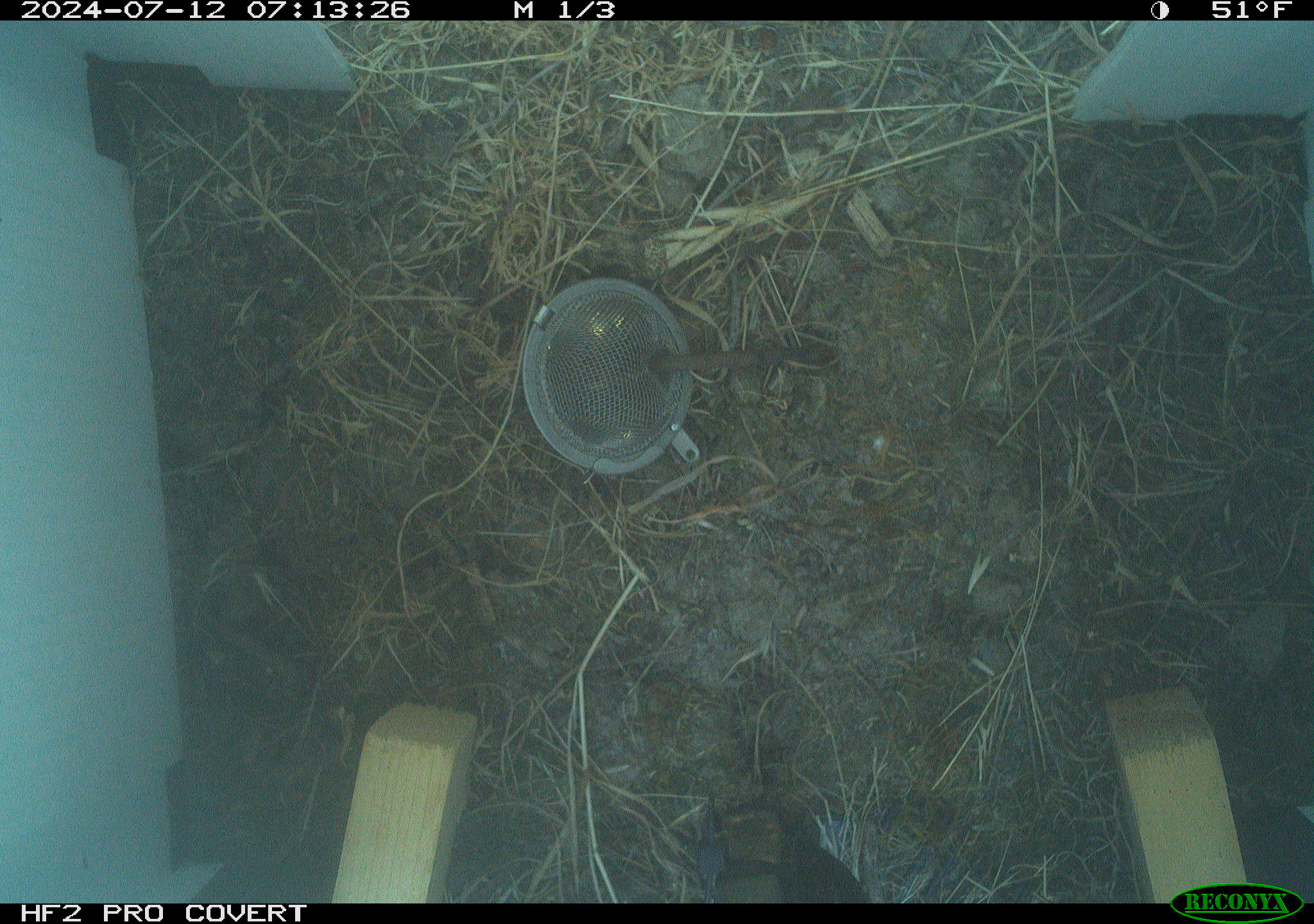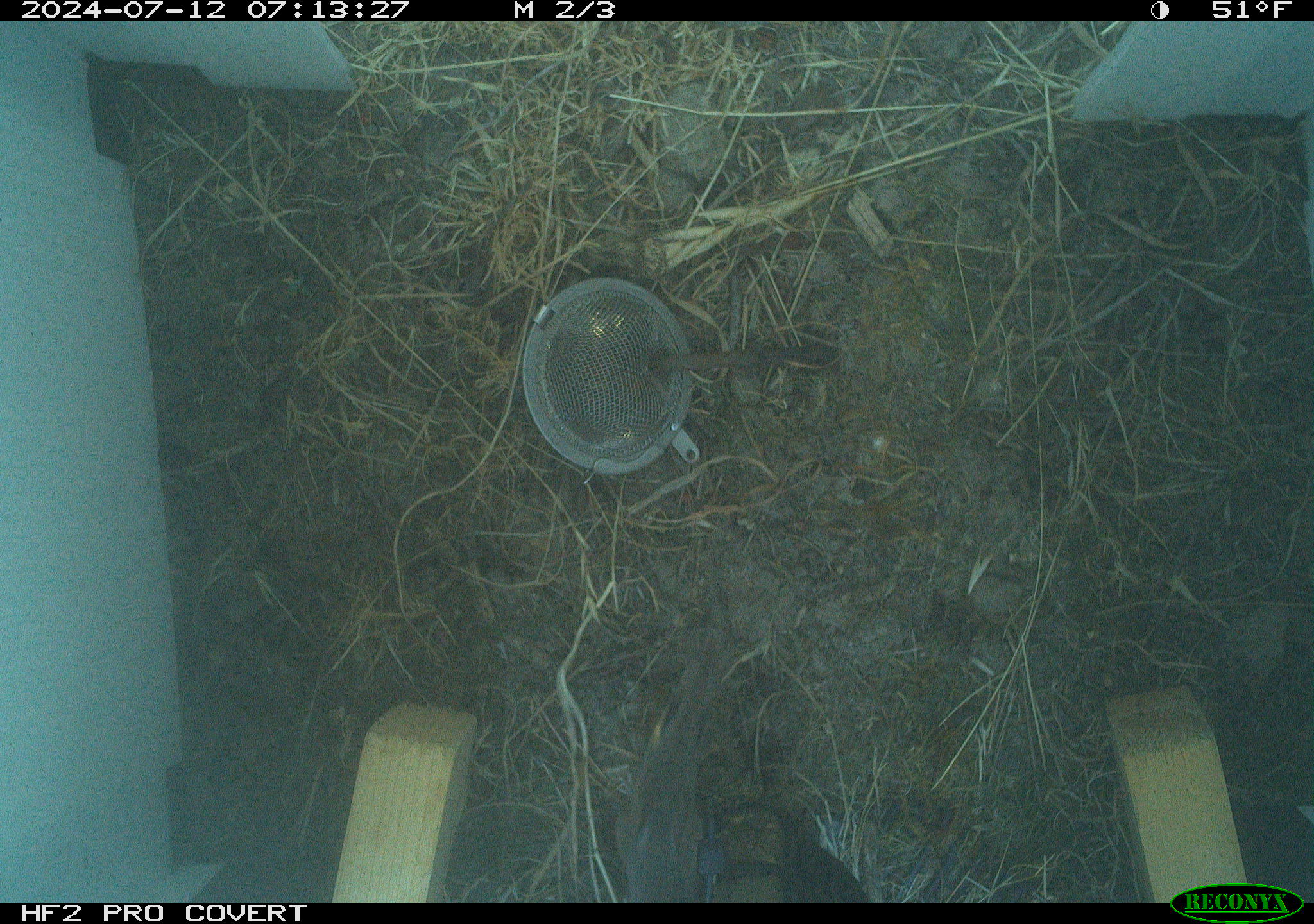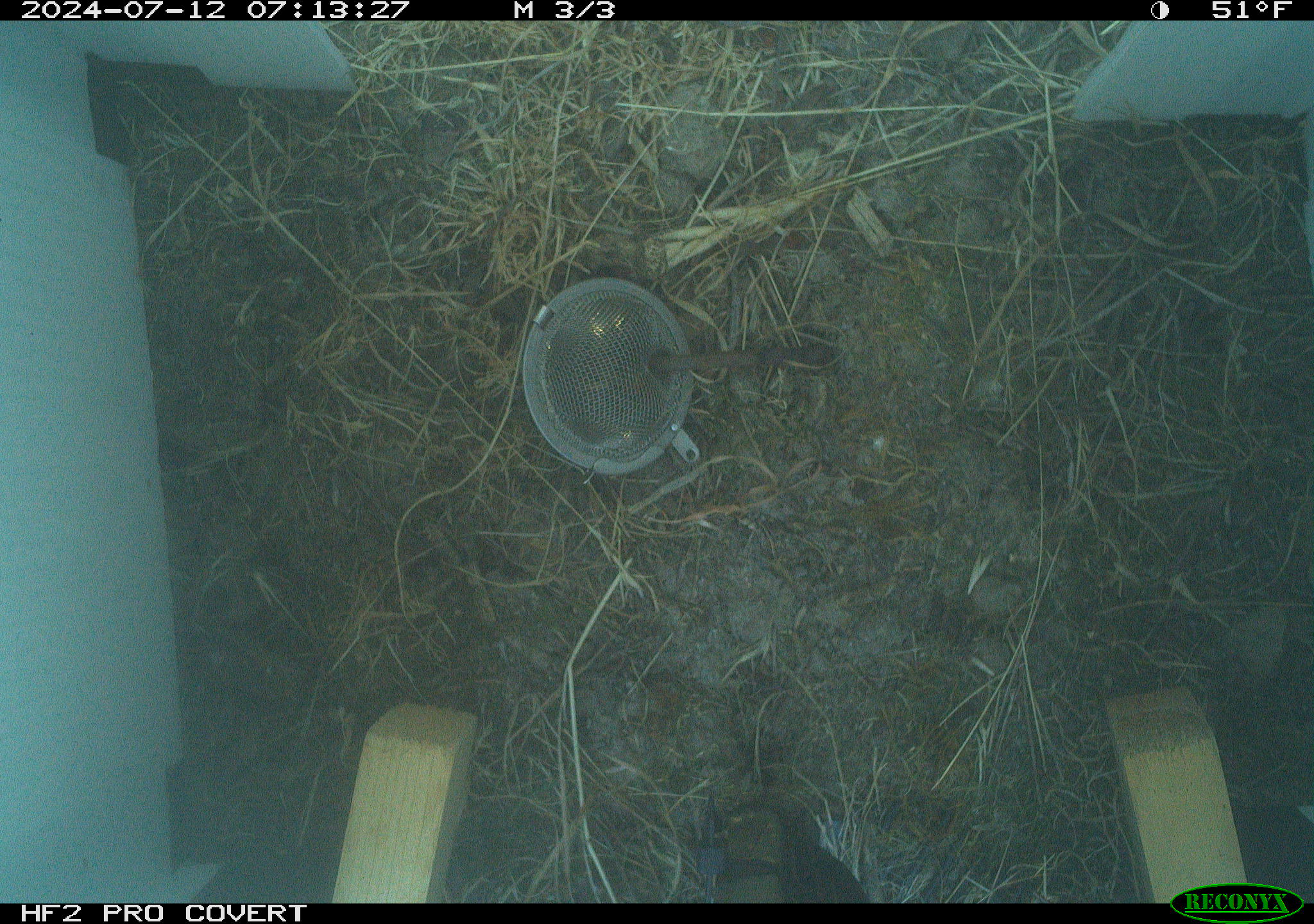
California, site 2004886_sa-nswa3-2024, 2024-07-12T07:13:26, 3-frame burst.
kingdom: Animalia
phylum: Chordata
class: Mammalia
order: Rodentia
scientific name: Rodentia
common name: rodent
Rodent (Rodentia).